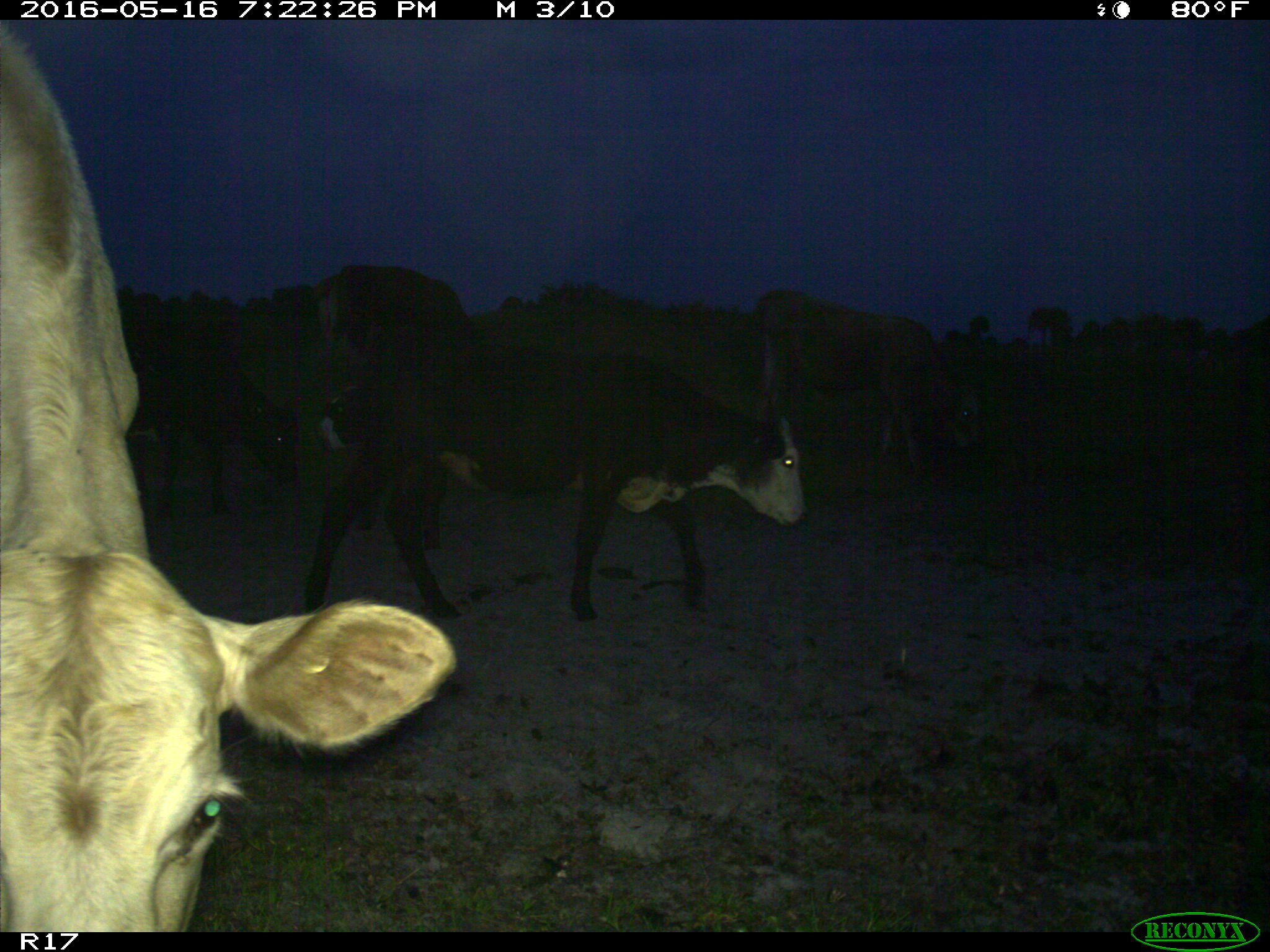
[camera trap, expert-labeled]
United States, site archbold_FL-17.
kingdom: Animalia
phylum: Chordata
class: Mammalia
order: Artiodactyla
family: Bovidae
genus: Bos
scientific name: Bos taurus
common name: domestic cow